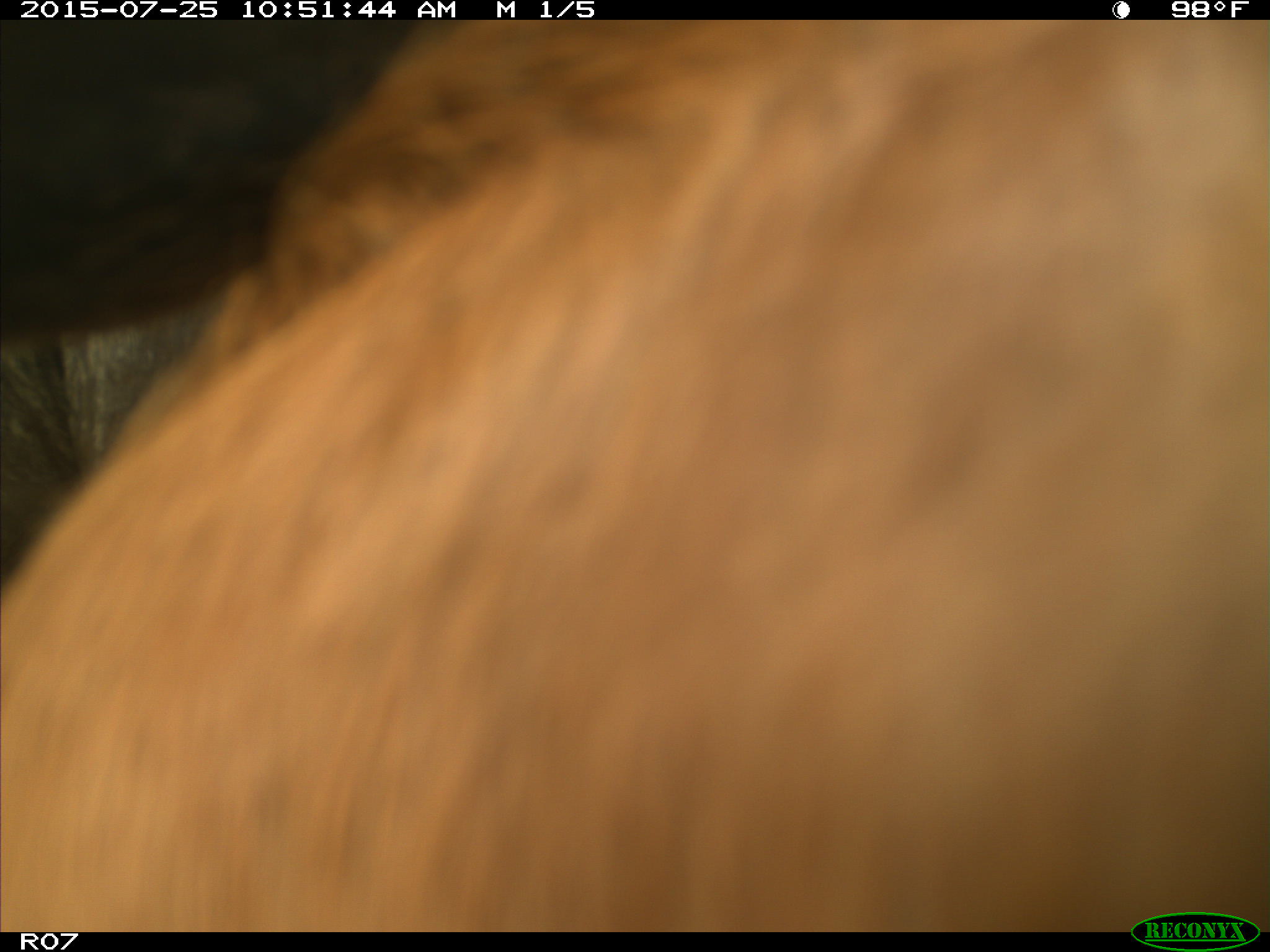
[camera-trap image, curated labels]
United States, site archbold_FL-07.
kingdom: Animalia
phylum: Chordata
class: Mammalia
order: Artiodactyla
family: Bovidae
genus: Bos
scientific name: Bos taurus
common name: domestic cow